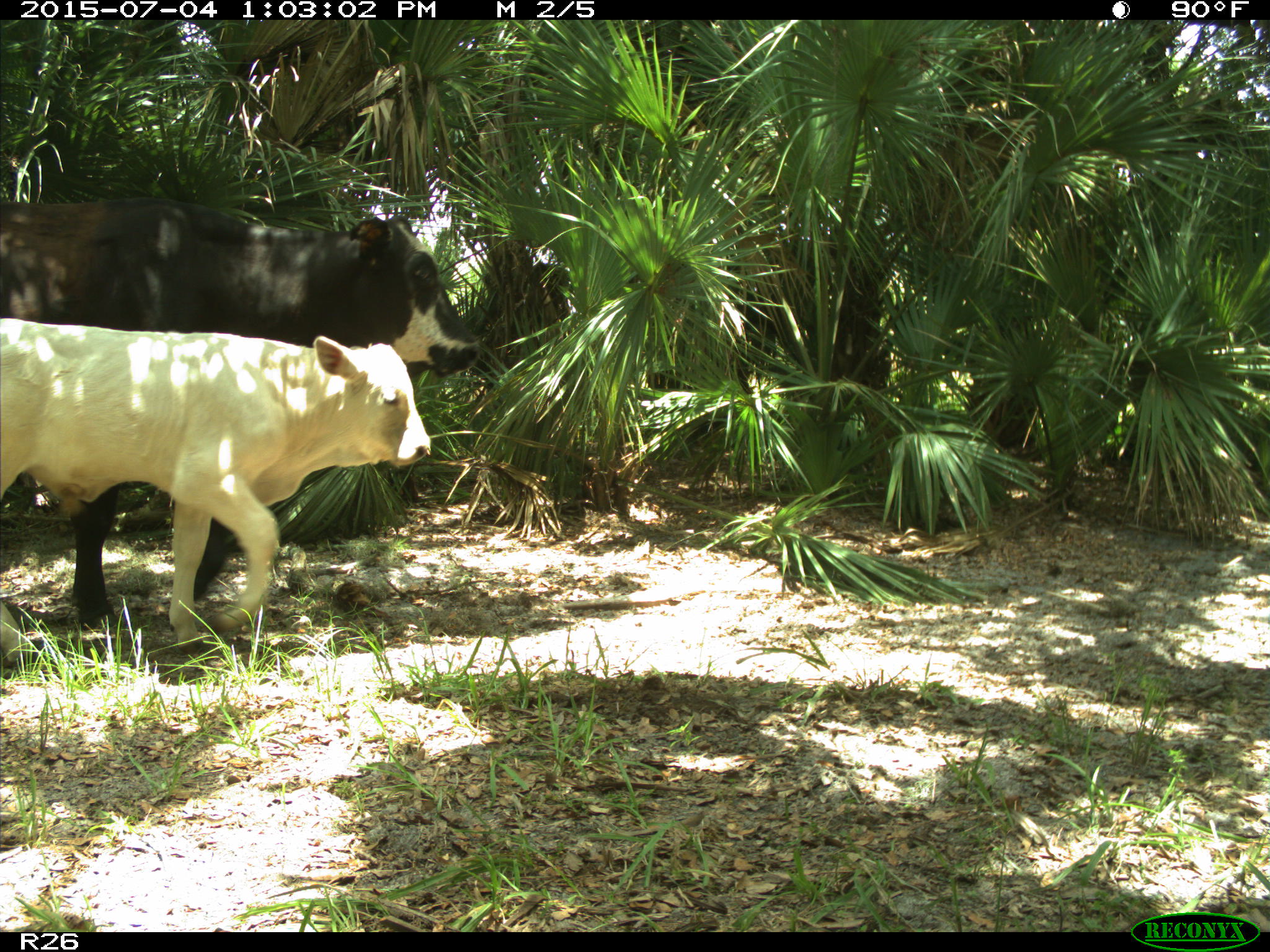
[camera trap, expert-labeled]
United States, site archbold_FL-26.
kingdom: Animalia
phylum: Chordata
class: Mammalia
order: Artiodactyla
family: Bovidae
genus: Bos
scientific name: Bos taurus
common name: domestic cow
Bos taurus (domestic cow).